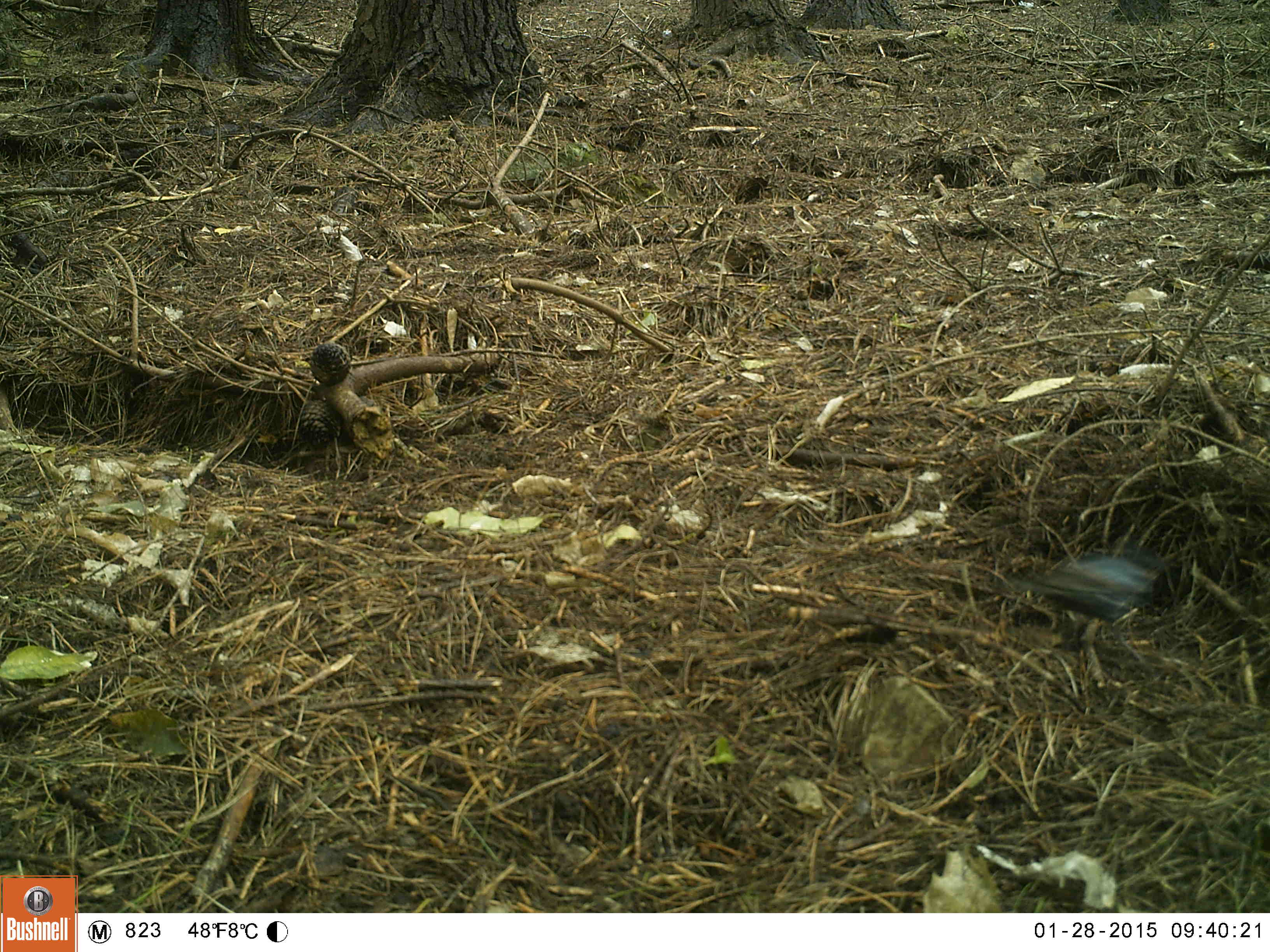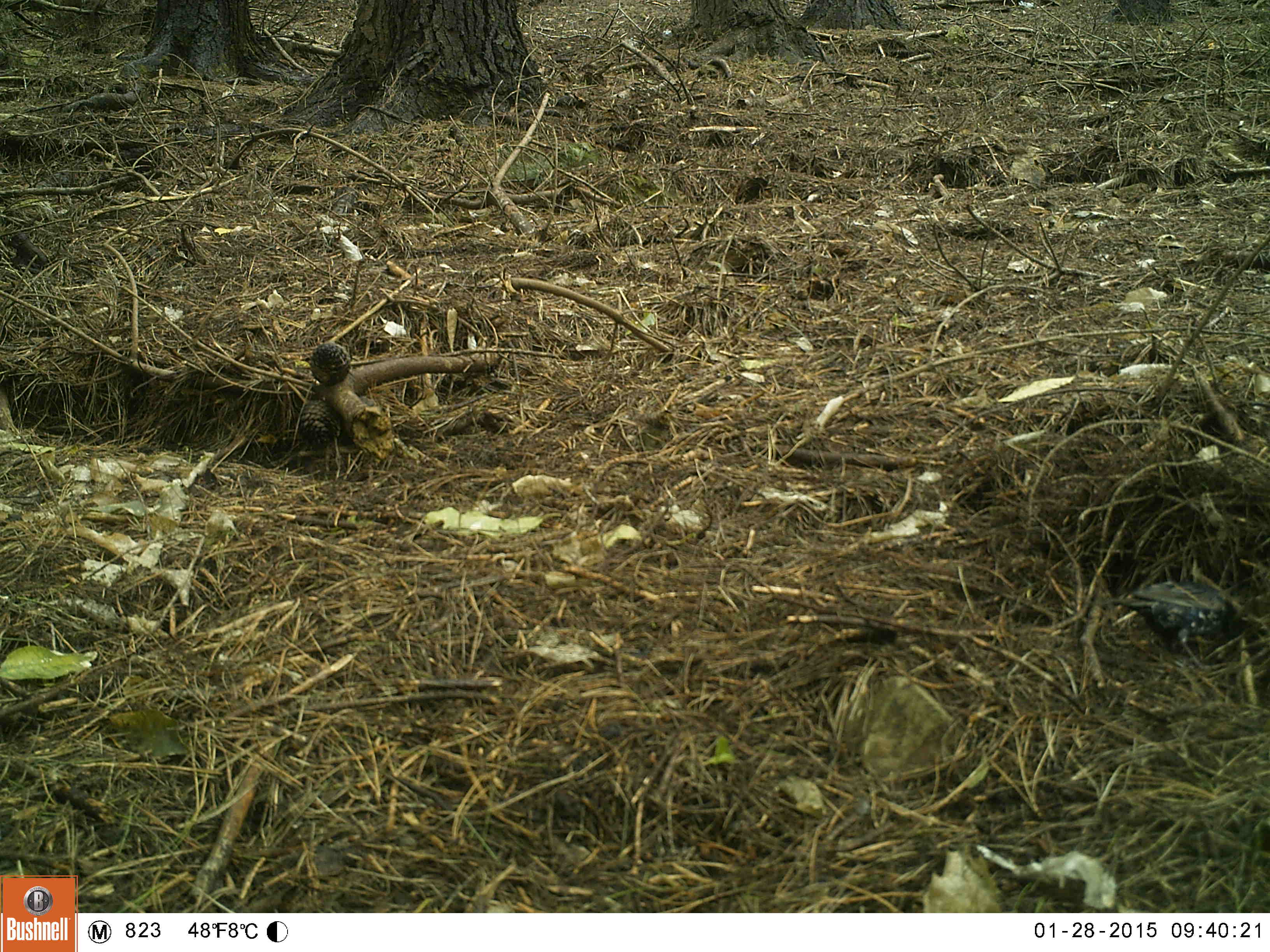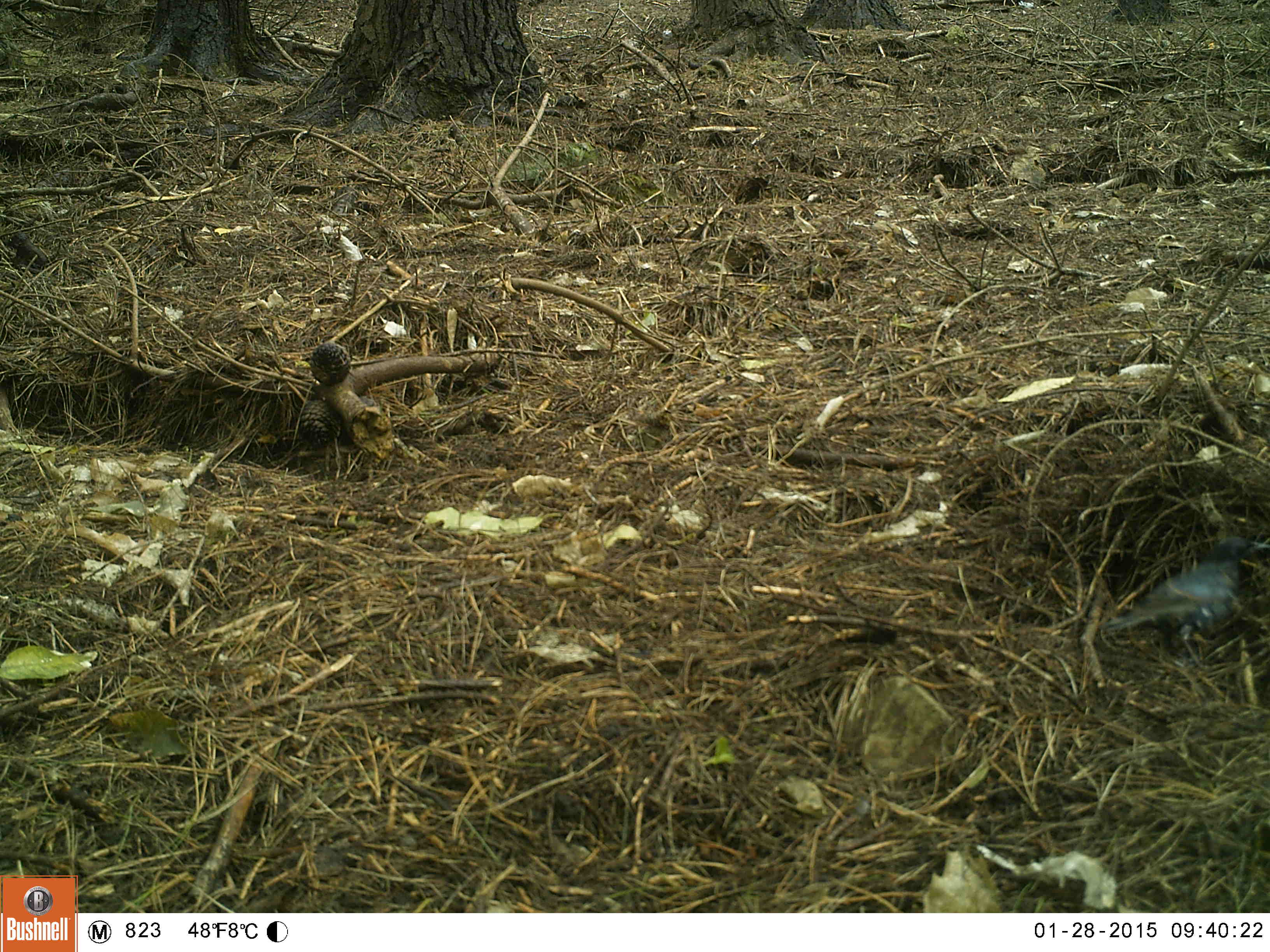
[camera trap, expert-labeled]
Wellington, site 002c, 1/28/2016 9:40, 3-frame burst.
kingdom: Animalia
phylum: Chordata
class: Aves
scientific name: Aves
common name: bird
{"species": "bird (Aves)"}